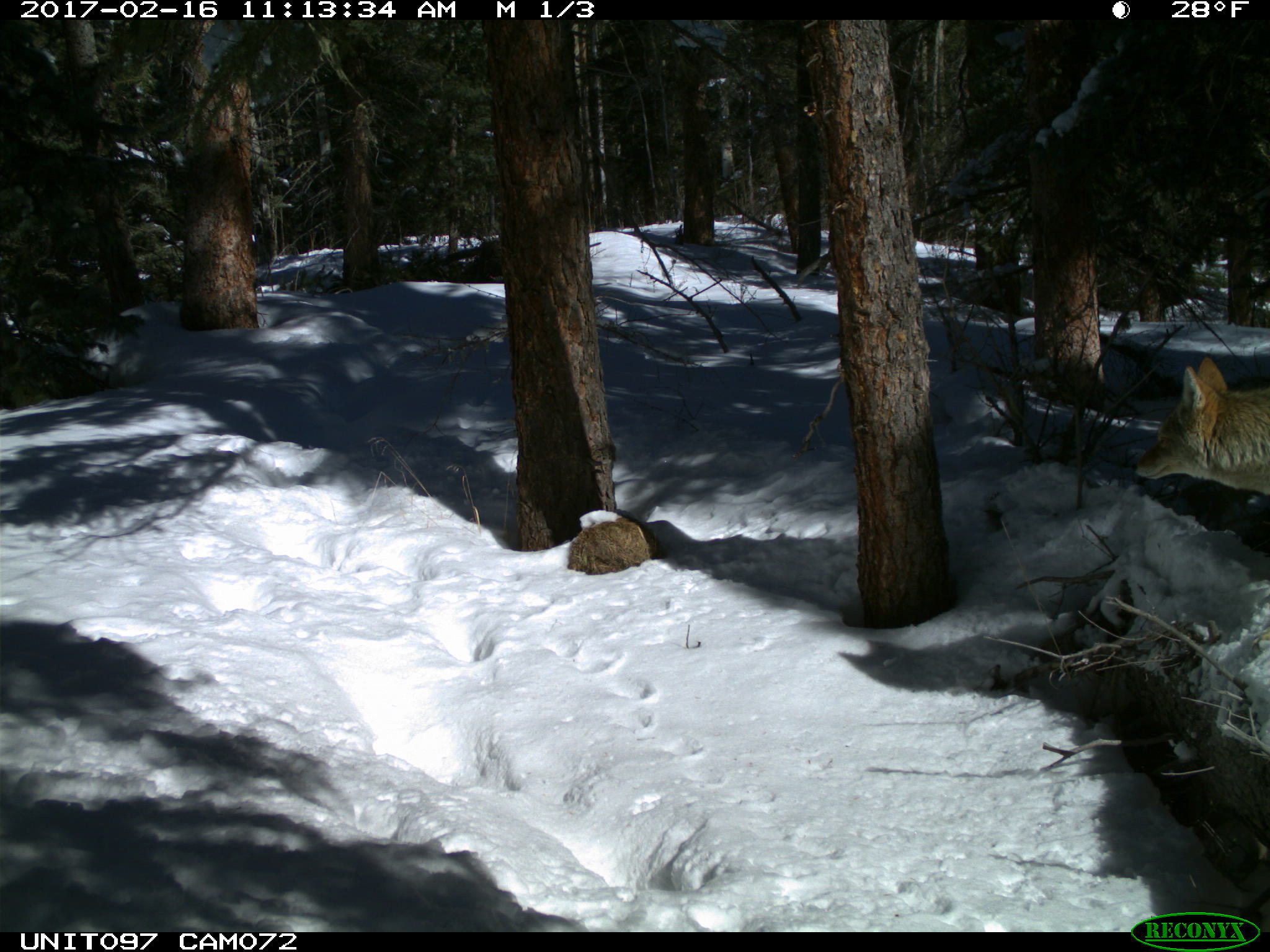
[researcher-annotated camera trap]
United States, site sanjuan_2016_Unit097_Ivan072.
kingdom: Animalia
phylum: Chordata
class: Mammalia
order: Carnivora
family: Canidae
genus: Canis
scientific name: Canis latrans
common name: coyote